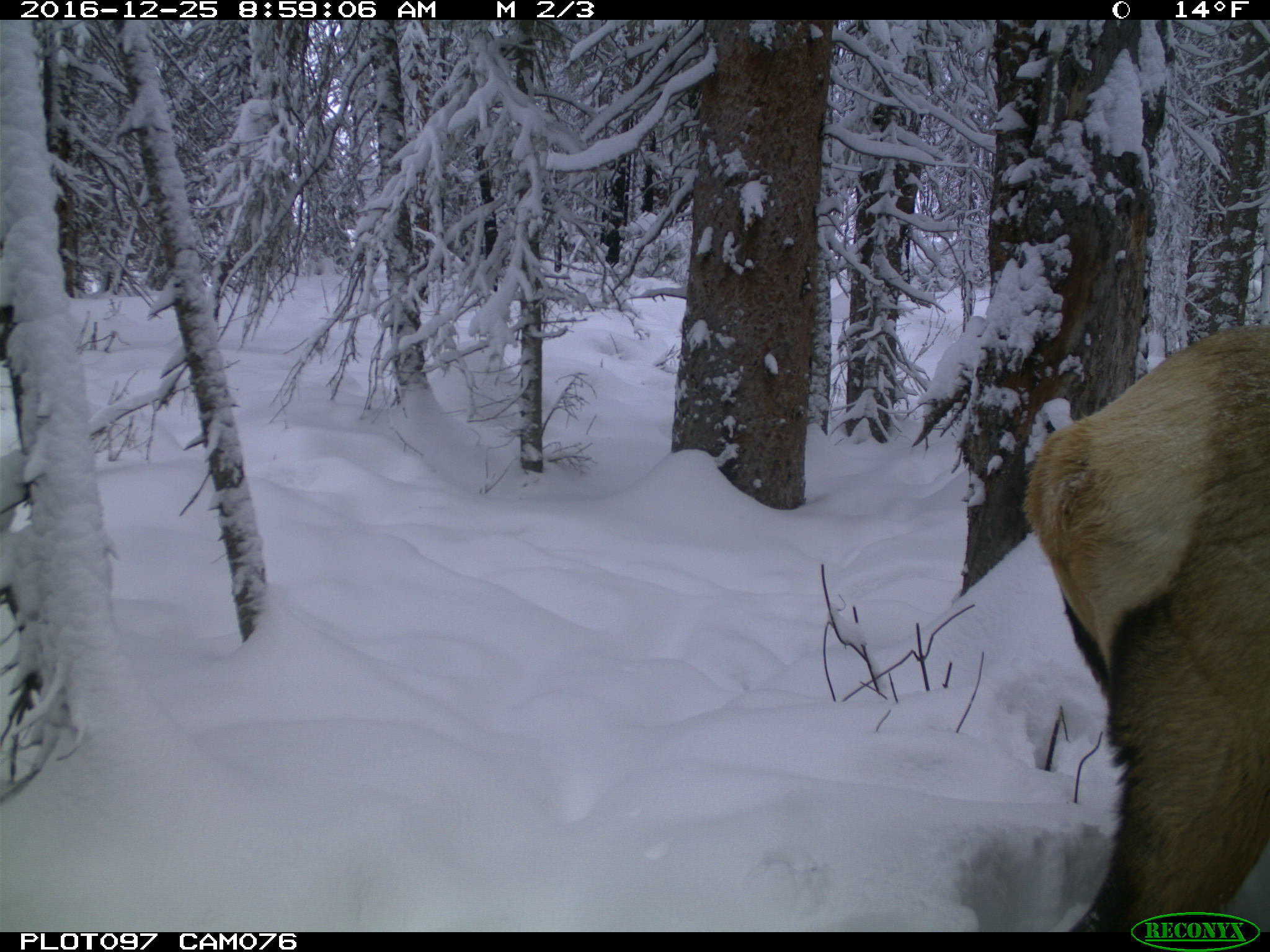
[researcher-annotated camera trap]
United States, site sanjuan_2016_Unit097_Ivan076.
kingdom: Animalia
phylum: Chordata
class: Mammalia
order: Artiodactyla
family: Cervidae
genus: Cervus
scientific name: Cervus elaphus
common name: red deer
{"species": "Cervus elaphus (red deer)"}